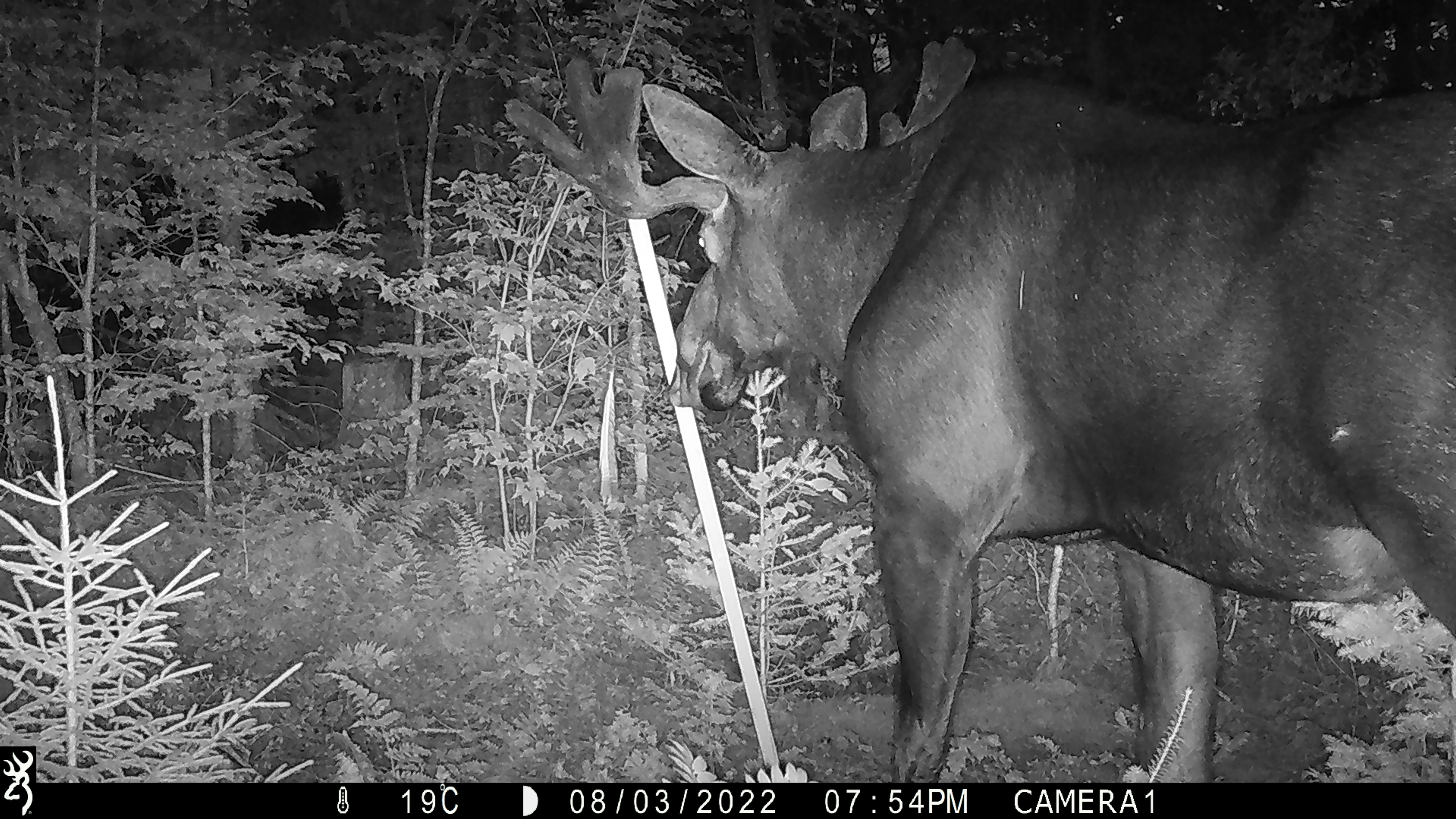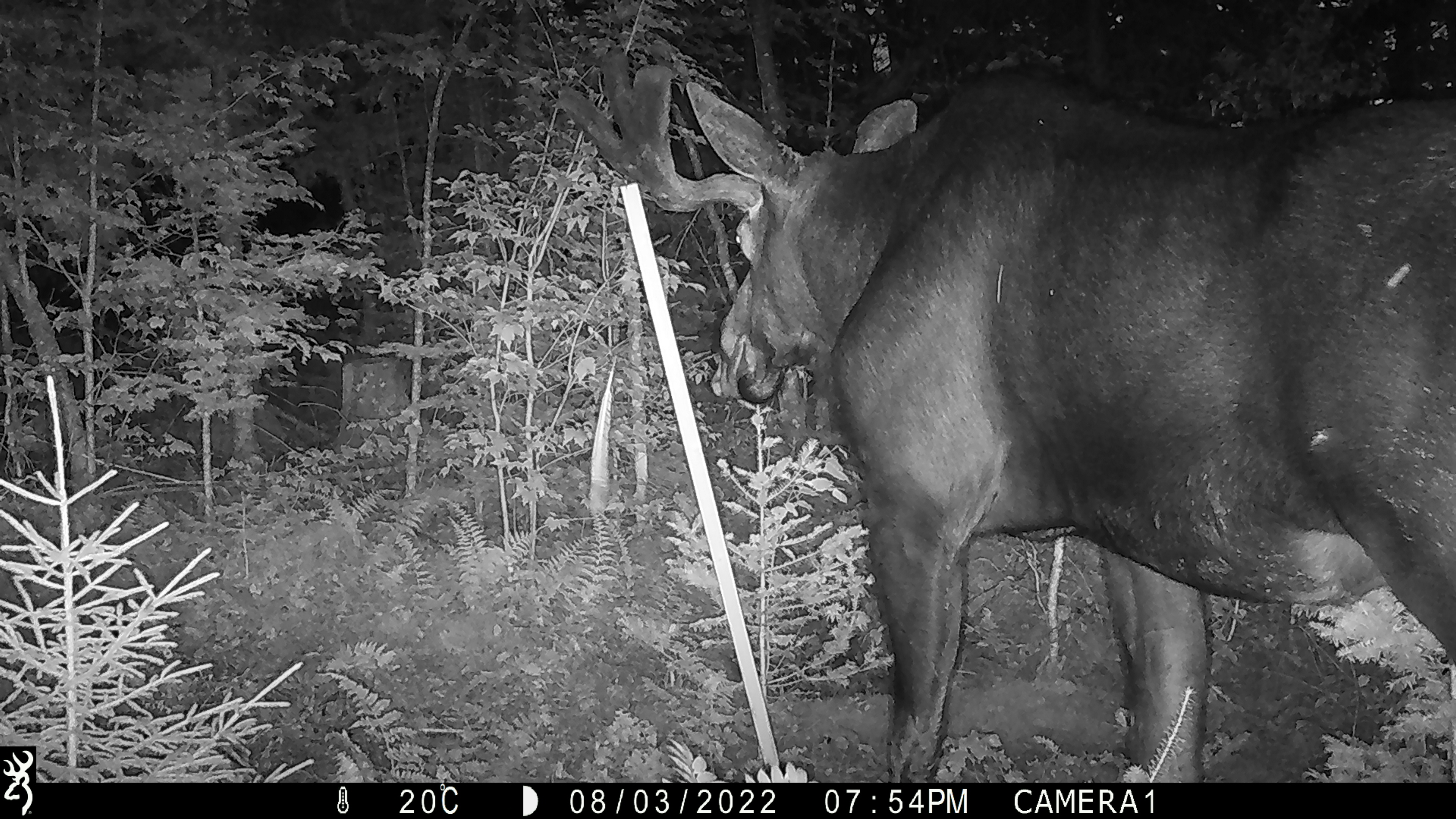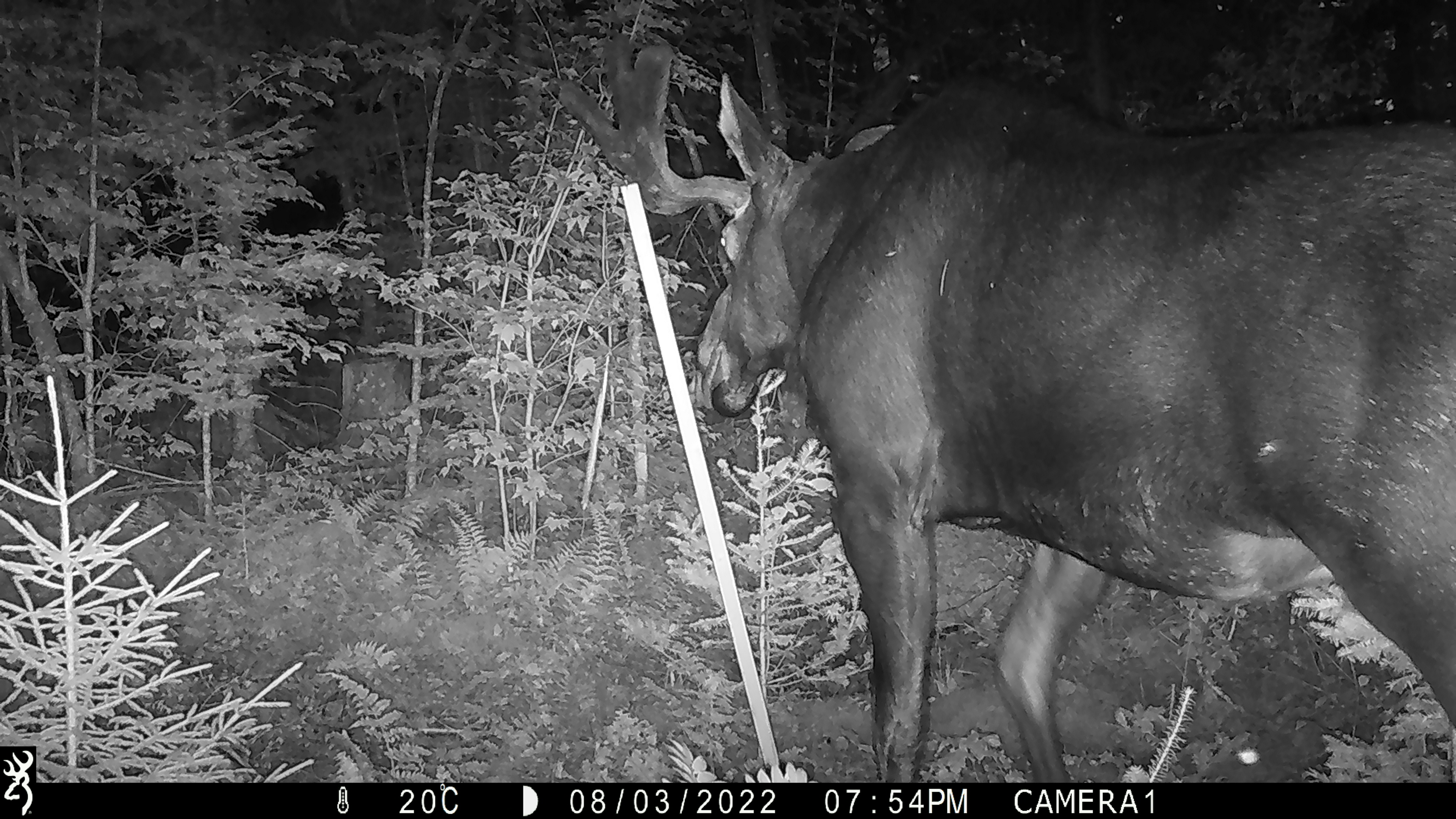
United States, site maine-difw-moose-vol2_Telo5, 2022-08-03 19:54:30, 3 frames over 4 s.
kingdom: Animalia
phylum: Chordata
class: Mammalia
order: Artiodactyla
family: Cervidae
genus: Alces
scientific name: Alces alces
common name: moose